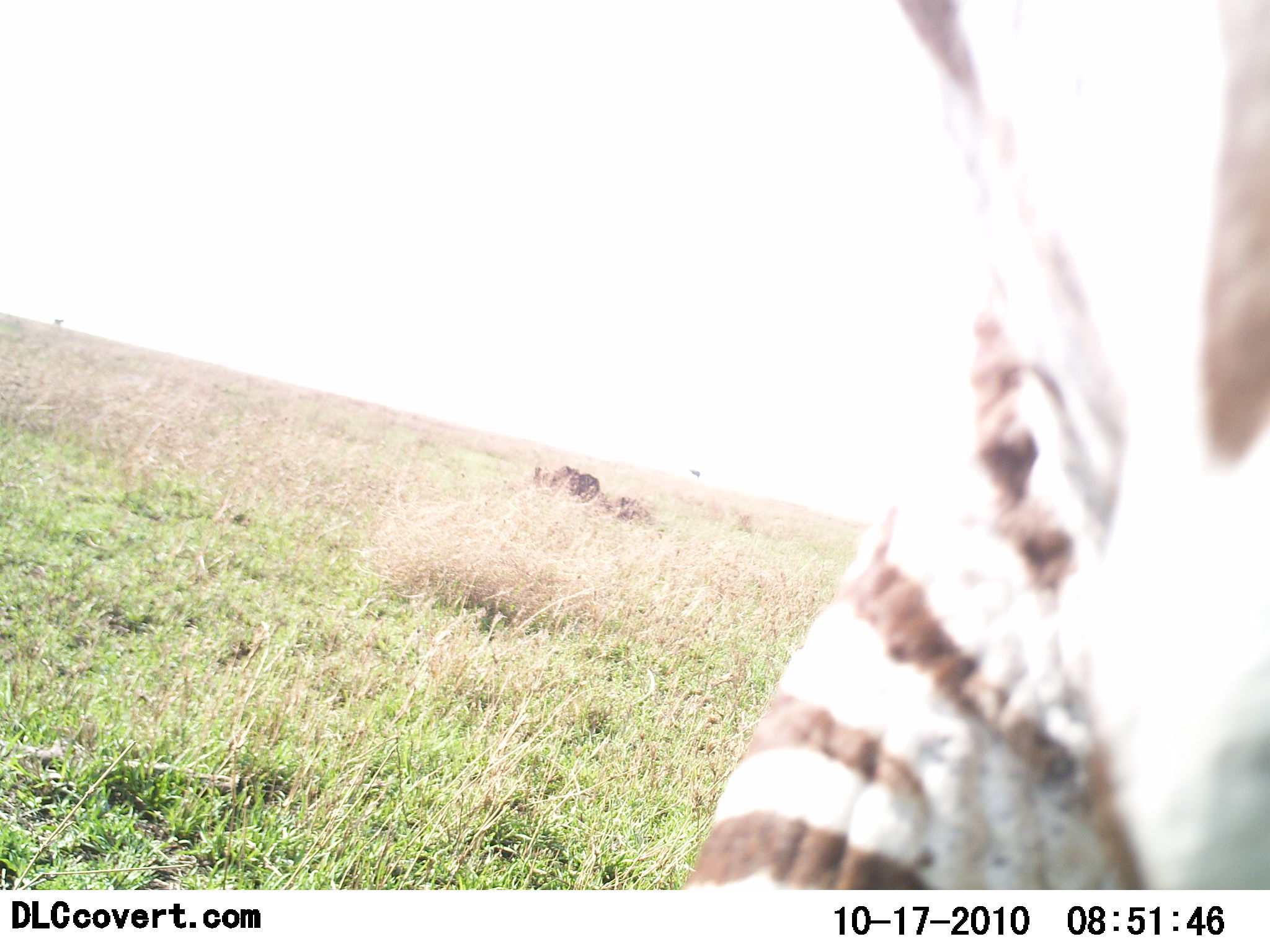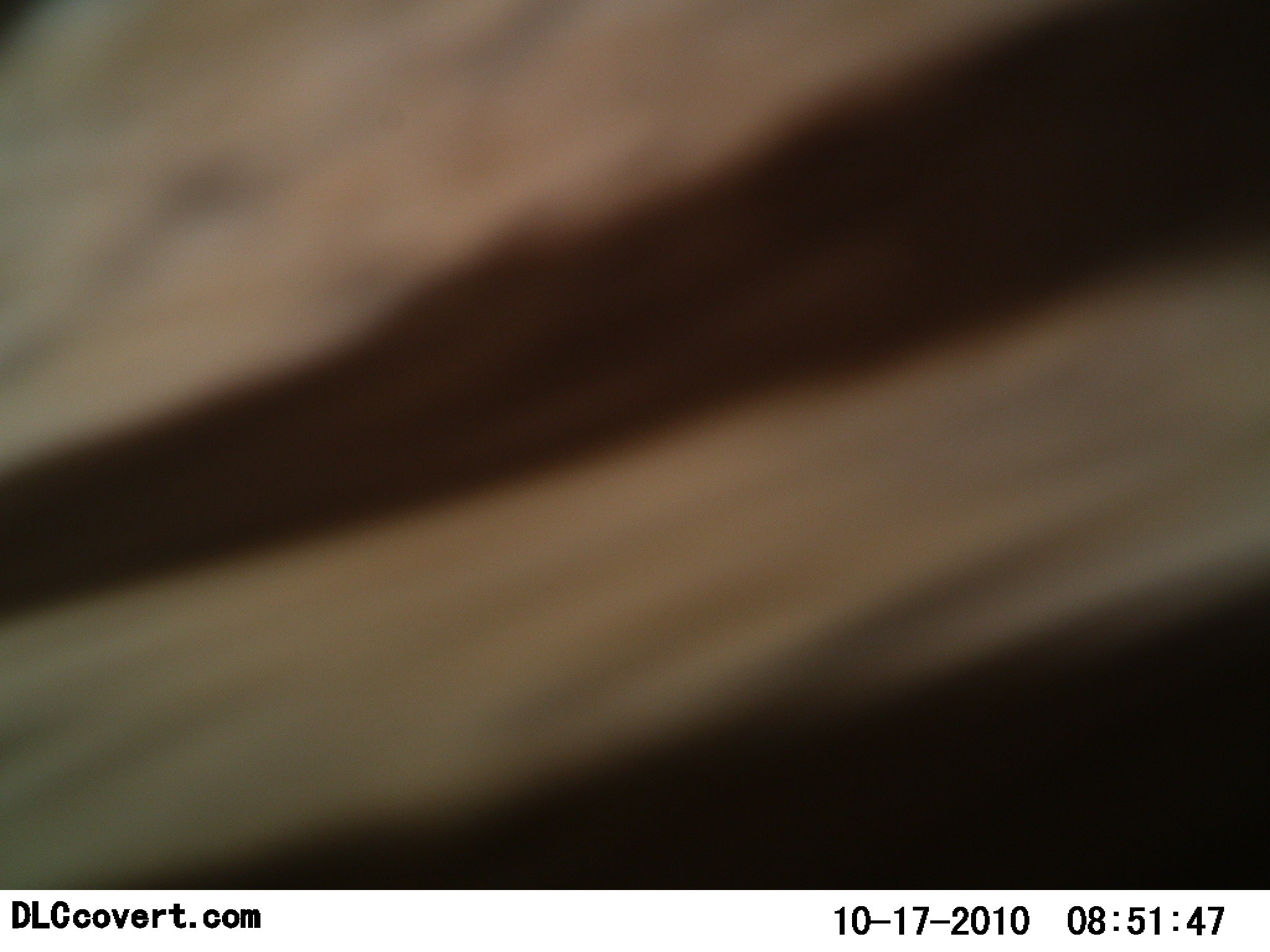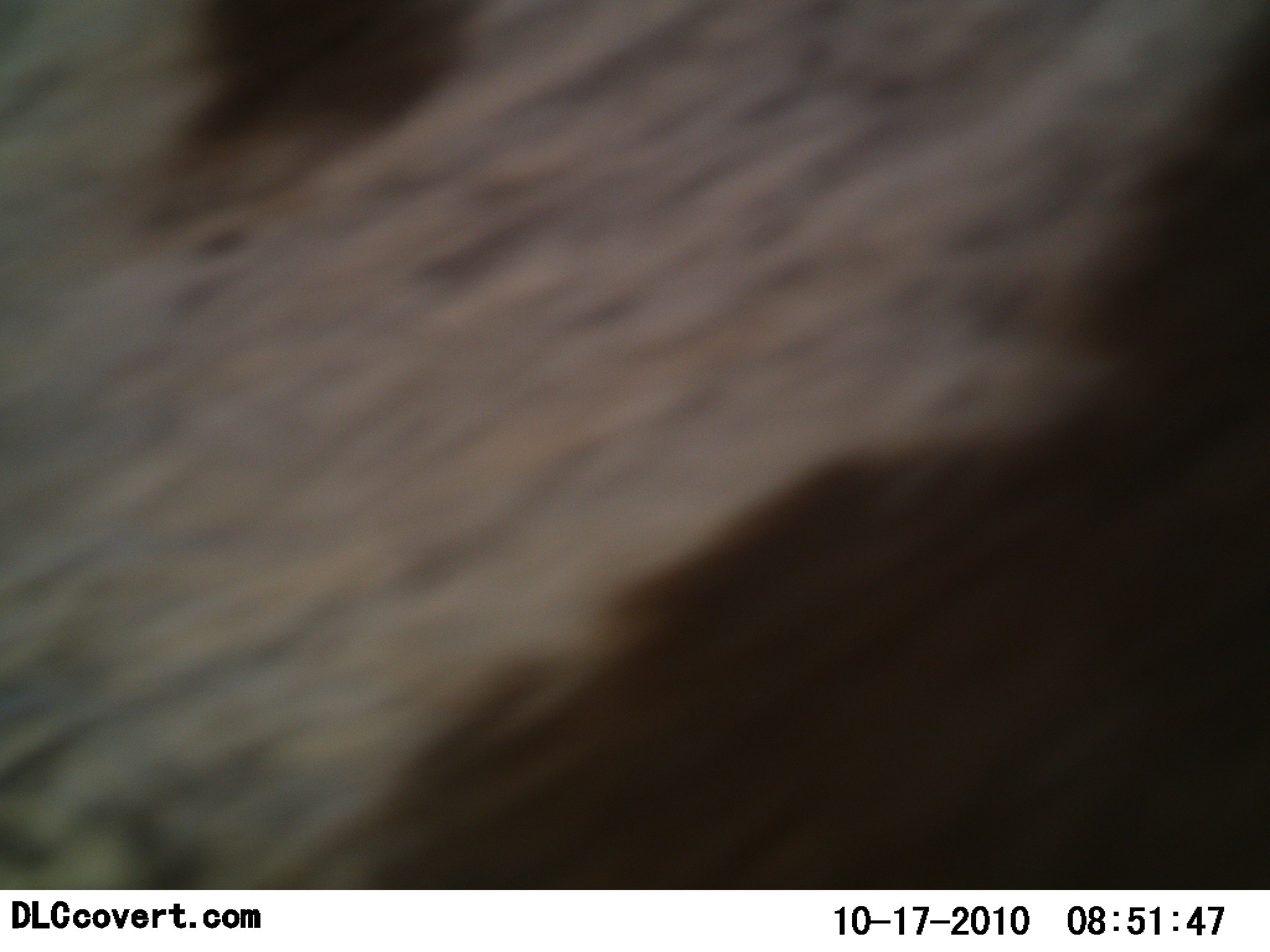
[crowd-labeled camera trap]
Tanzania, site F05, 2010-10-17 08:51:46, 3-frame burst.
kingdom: Animalia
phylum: Chordata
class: Mammalia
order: Perissodactyla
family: Equidae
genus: Equus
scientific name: Equus quagga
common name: plains zebra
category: zebra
Zebra (plains zebra) (Equus quagga), count 1. Behavior (volunteer vote fractions): standing 20%, resting 0%, moving 80%, interacting 0%. Young present (vote fraction): 0%. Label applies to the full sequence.